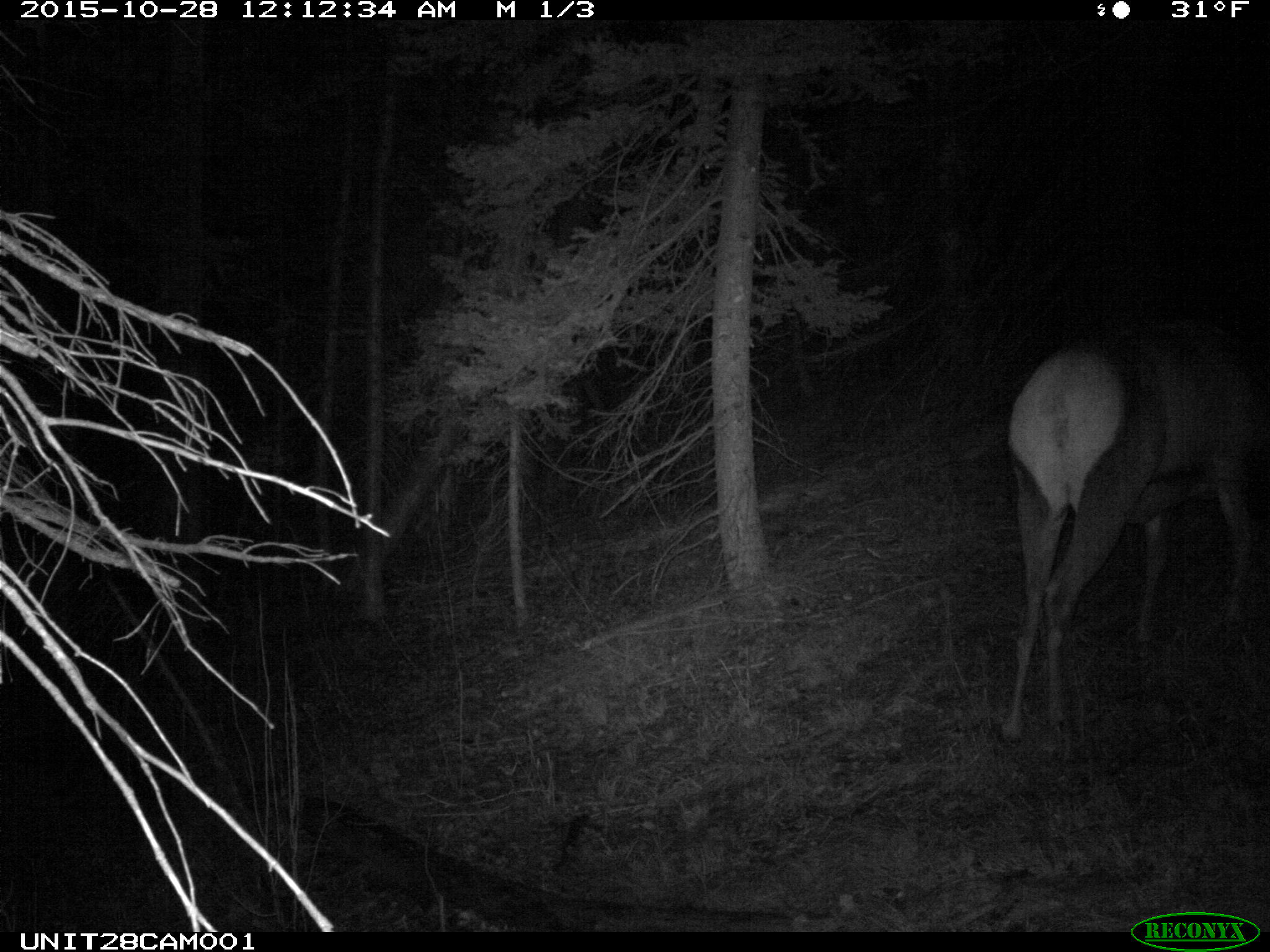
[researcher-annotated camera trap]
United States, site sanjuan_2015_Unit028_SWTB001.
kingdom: Animalia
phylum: Chordata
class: Mammalia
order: Artiodactyla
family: Cervidae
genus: Cervus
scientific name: Cervus elaphus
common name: red deer